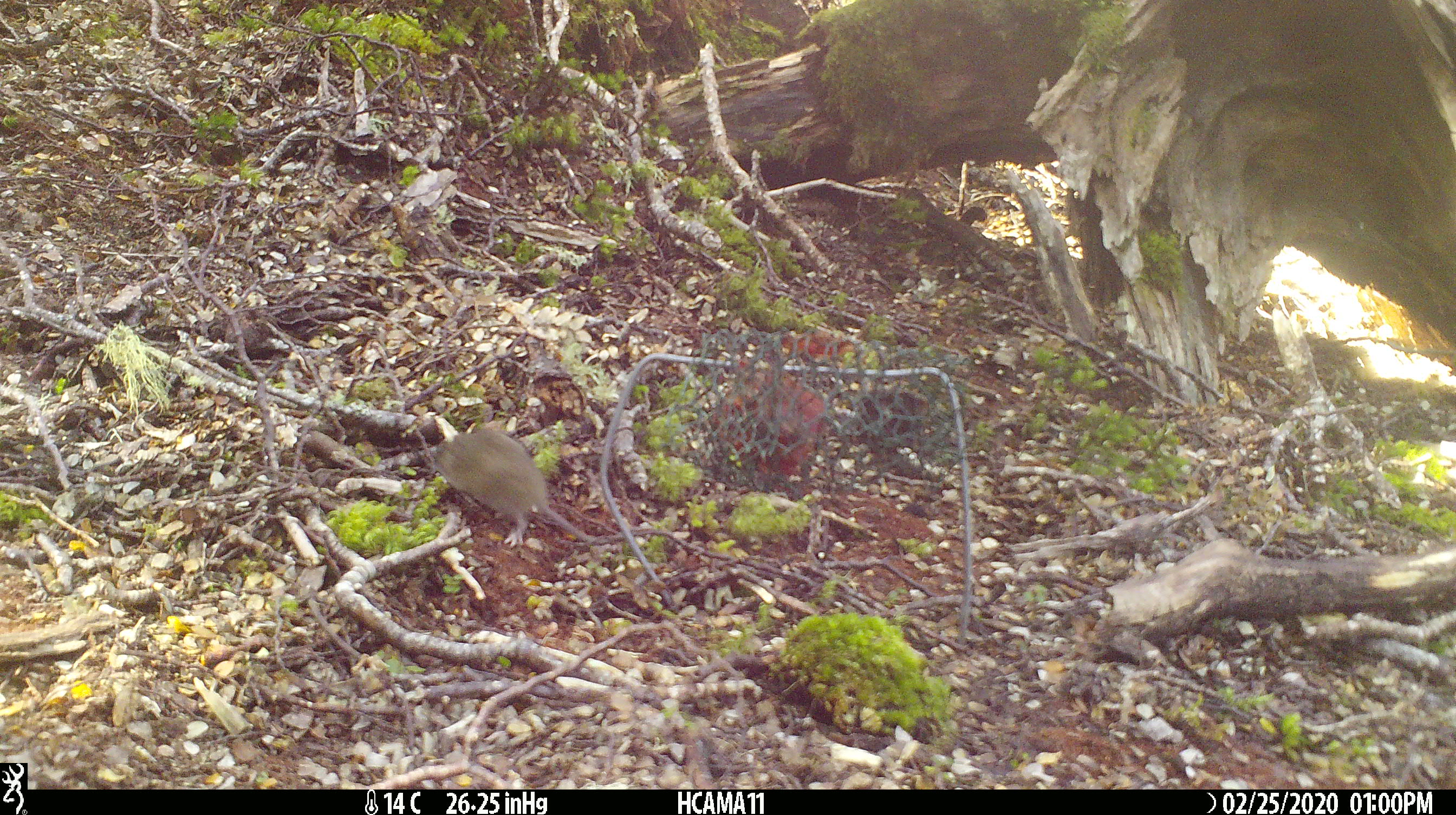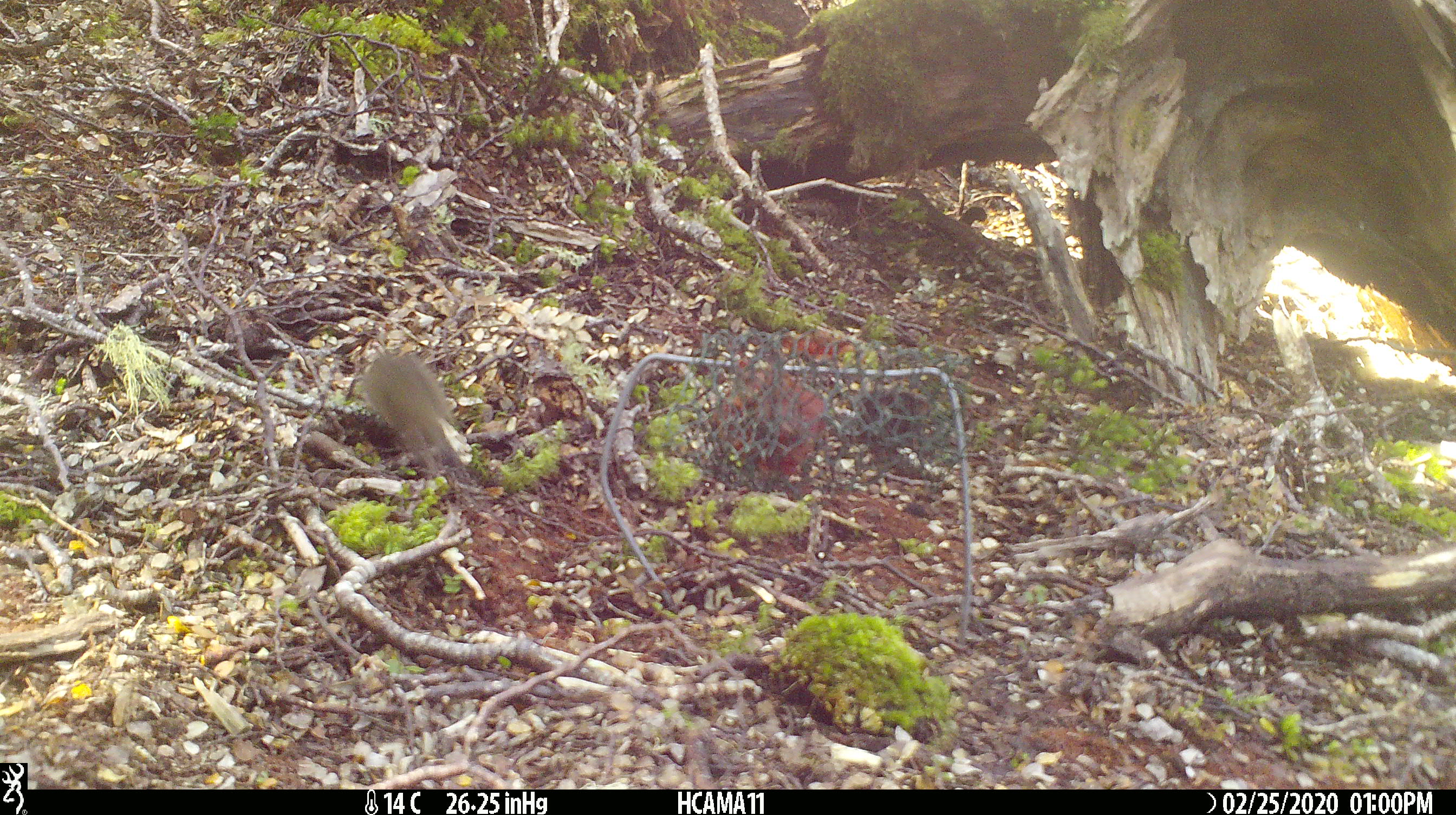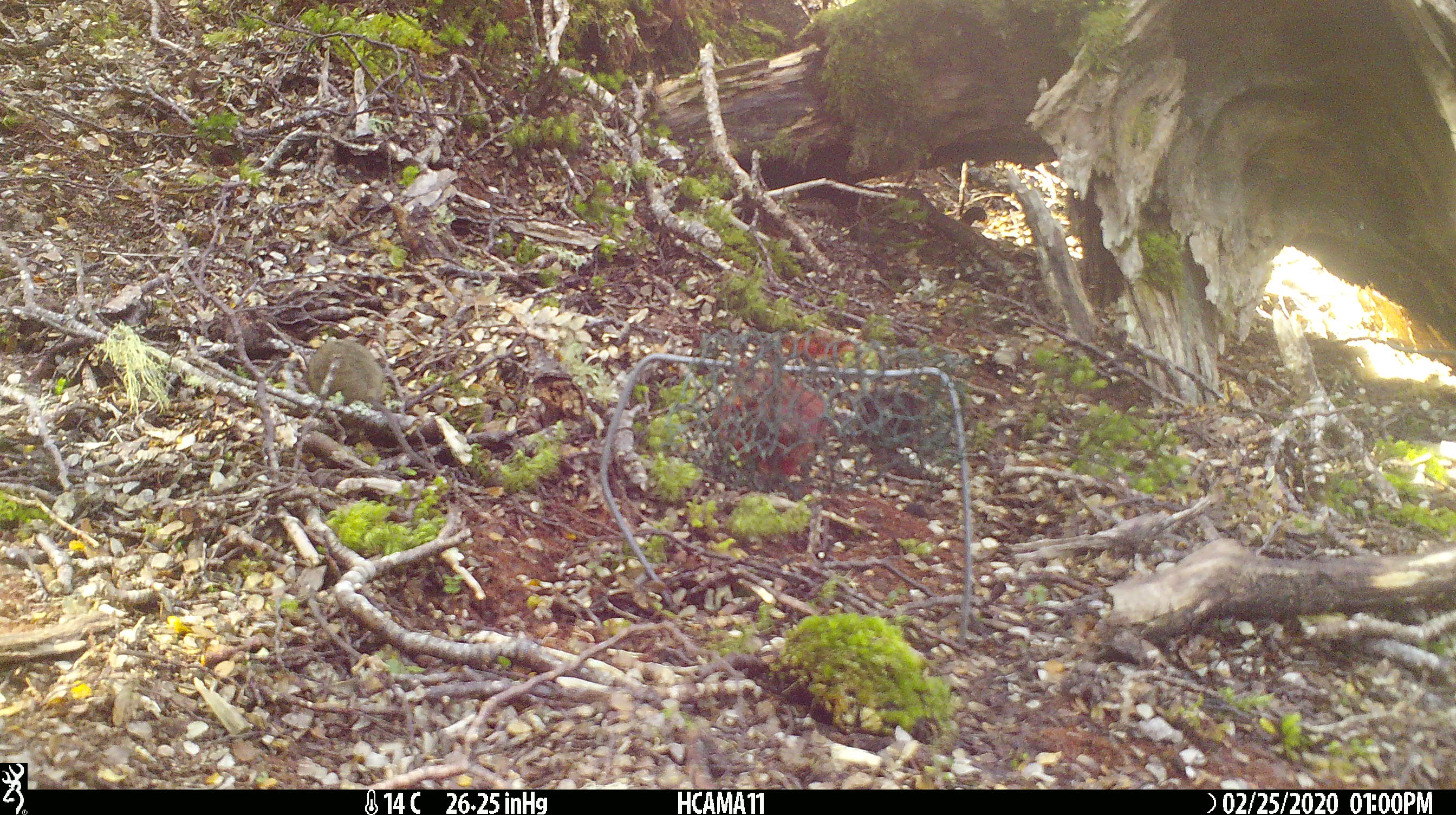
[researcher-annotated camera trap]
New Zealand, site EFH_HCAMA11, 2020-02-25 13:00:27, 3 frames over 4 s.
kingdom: Animalia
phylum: Chordata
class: Mammalia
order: Rodentia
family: Muridae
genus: Mus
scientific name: Mus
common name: mouse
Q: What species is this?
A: Mouse (Mus).